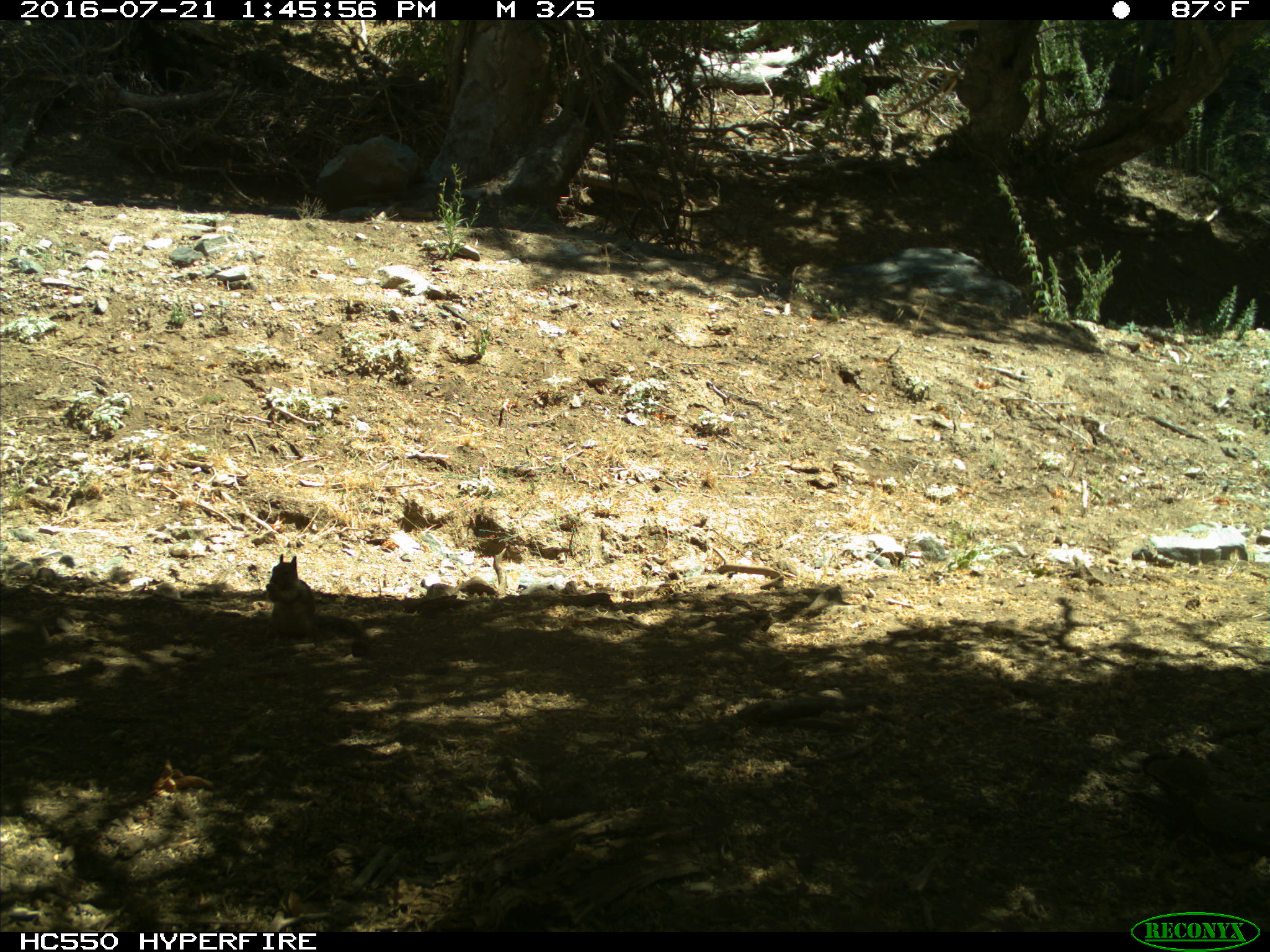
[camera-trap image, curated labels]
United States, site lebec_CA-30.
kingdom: Animalia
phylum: Chordata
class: Mammalia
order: Rodentia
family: Sciuridae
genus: Otospermophilus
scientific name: Otospermophilus beecheyi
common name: california ground squirrel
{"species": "Otospermophilus beecheyi (california ground squirrel)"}